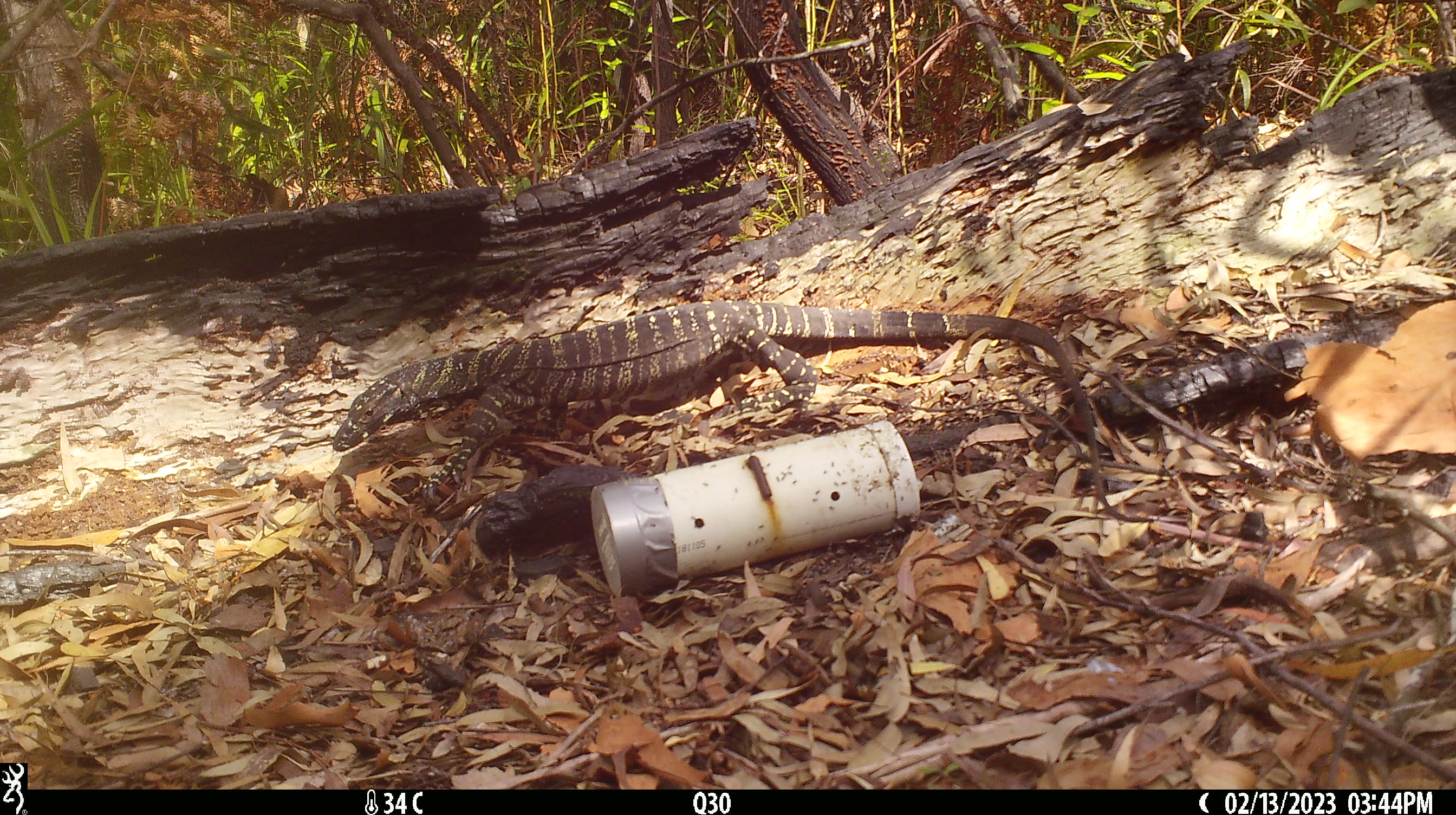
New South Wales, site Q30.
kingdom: Animalia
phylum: Chordata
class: Reptilia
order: Squamata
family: Varanidae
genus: Varanus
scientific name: Varanus varius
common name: lace monitor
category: goanna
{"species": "goanna (lace monitor) (Varanus varius)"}